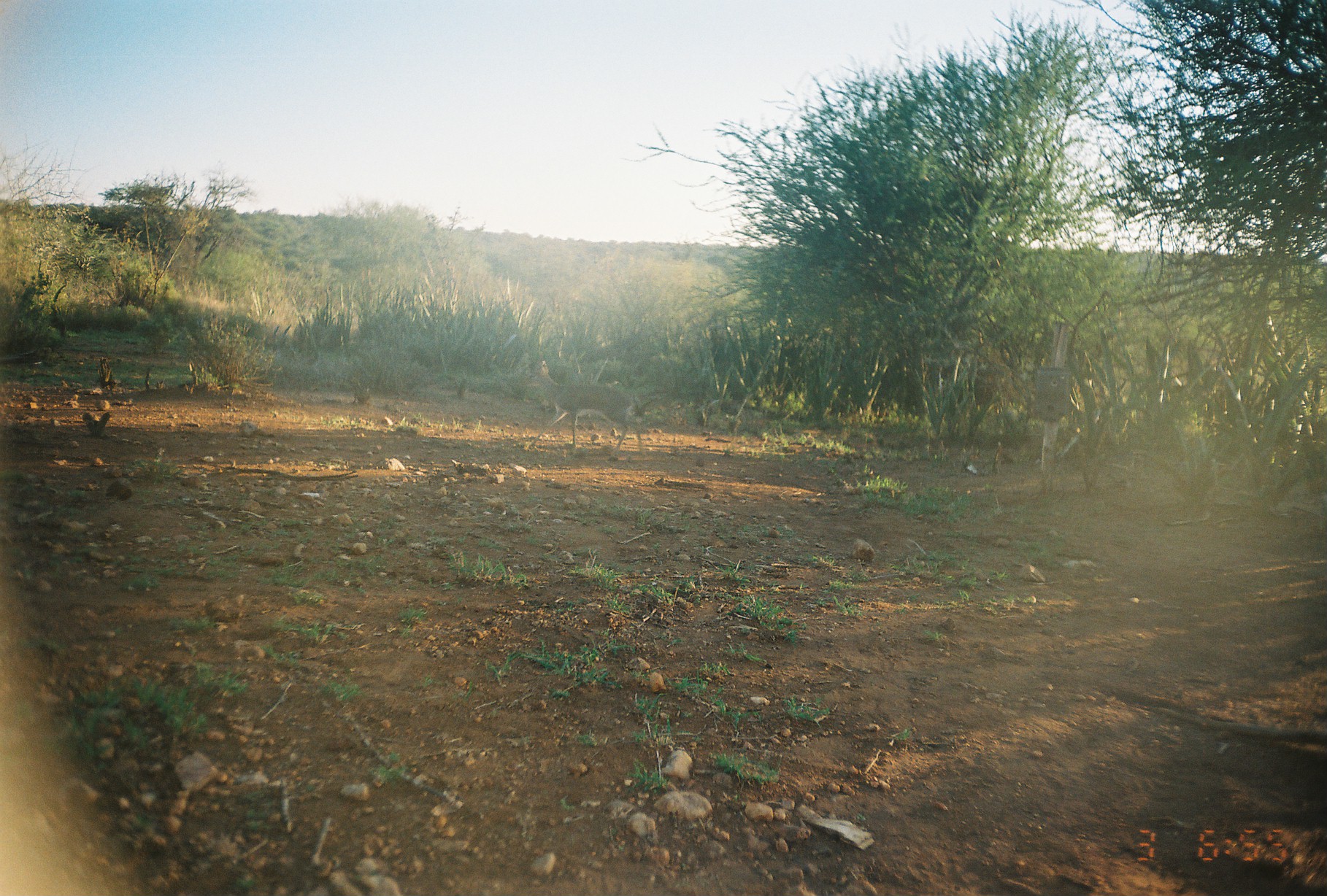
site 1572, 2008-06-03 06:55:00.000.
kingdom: Animalia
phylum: Chordata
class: Mammalia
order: Artiodactyla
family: Bovidae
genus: Madoqua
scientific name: Madoqua guentheri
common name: günther's dik-dik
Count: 1.